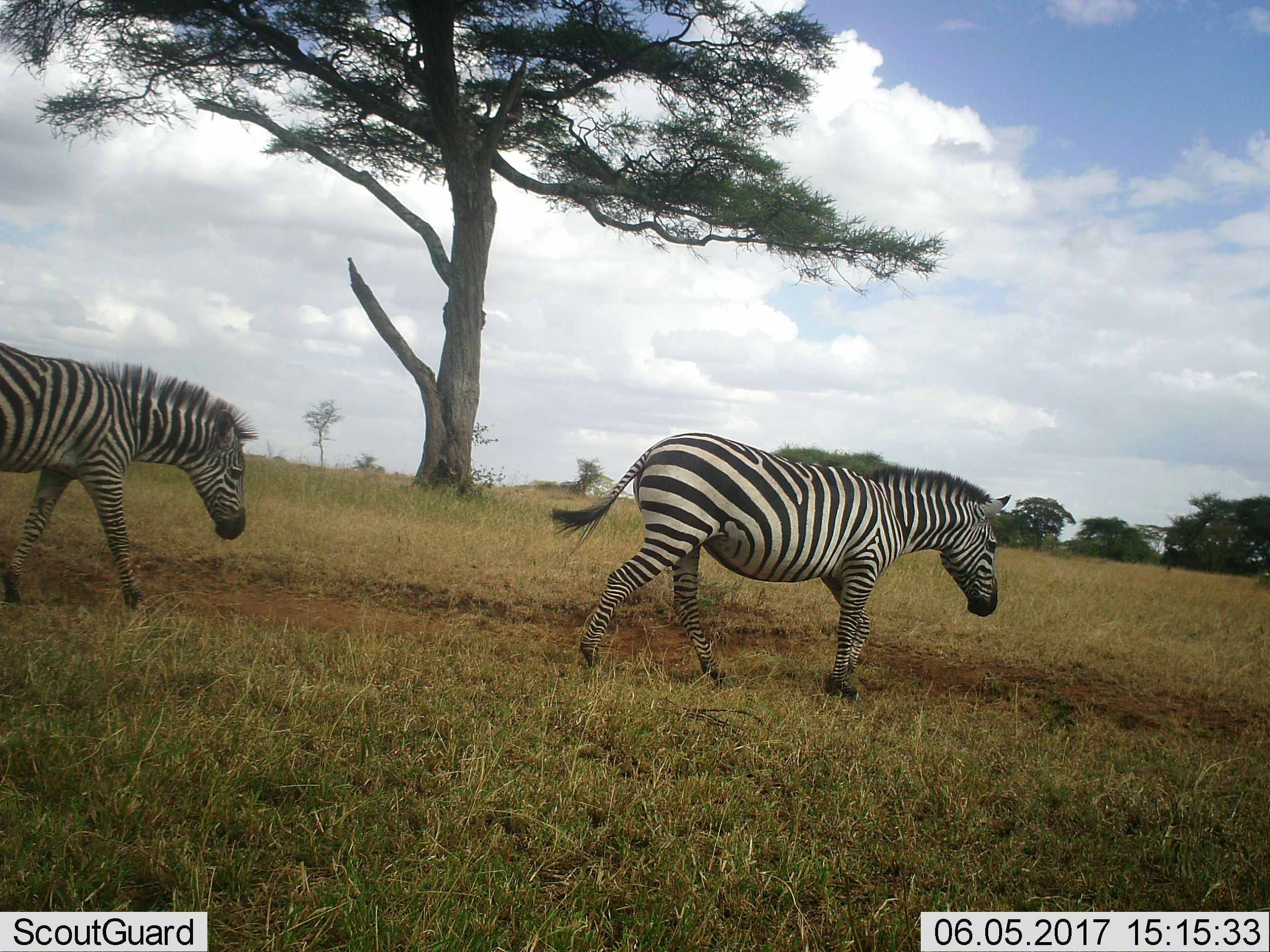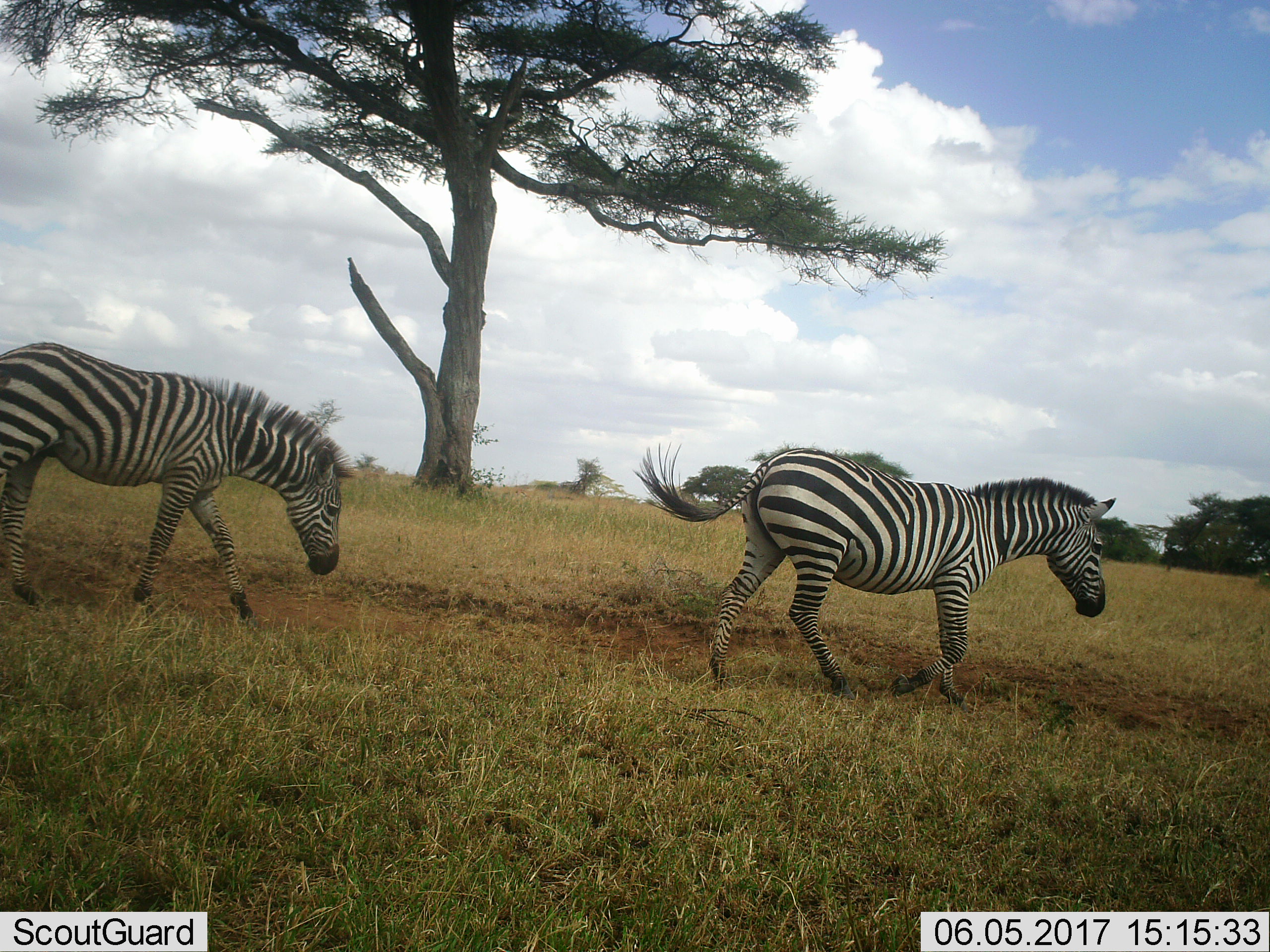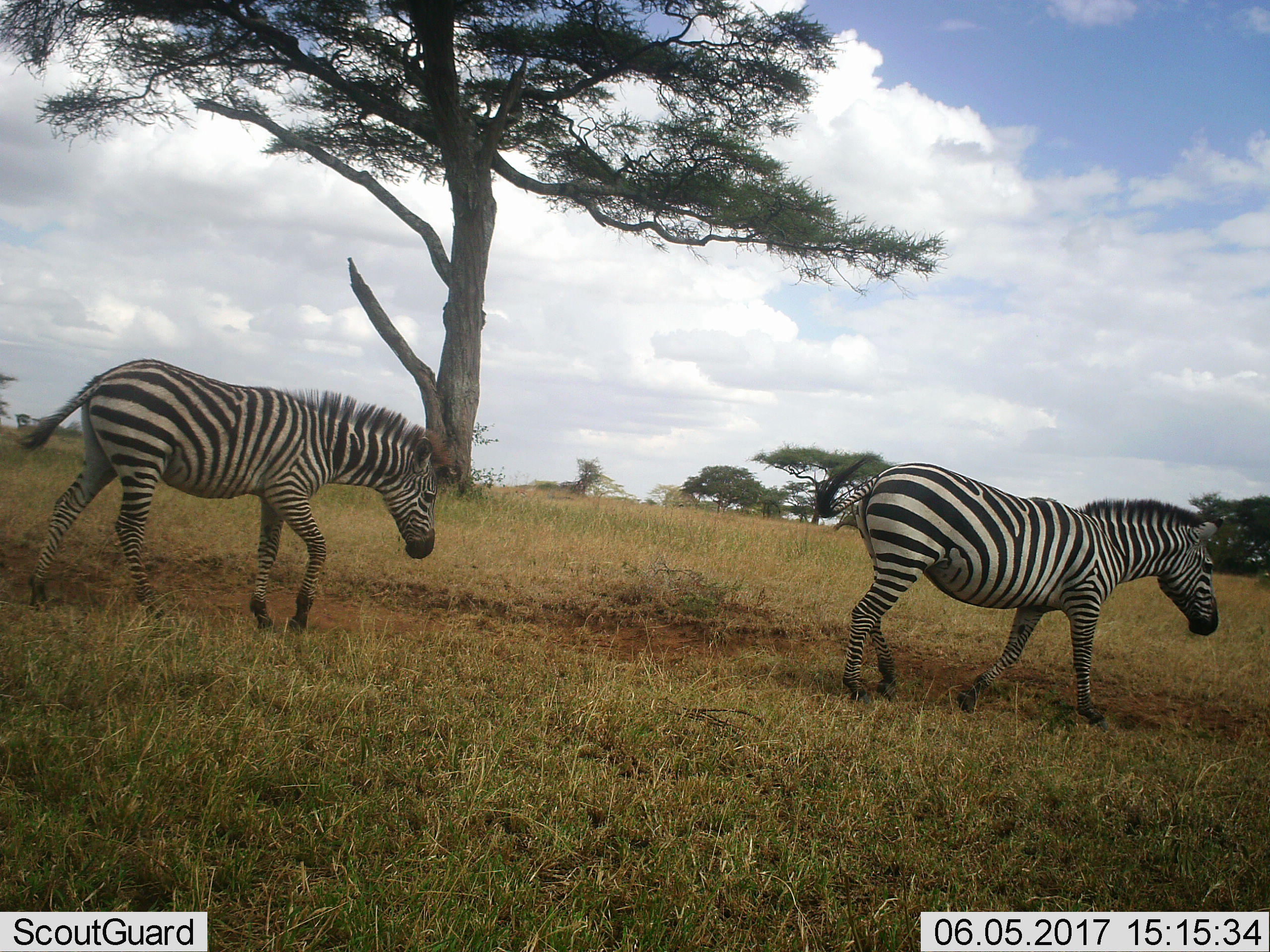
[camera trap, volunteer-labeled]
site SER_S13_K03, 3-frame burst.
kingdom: Animalia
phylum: Chordata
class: Mammalia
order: Perissodactyla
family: Equidae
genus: Equus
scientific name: Equus quagga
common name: plains zebra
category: zebraplains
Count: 2.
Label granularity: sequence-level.